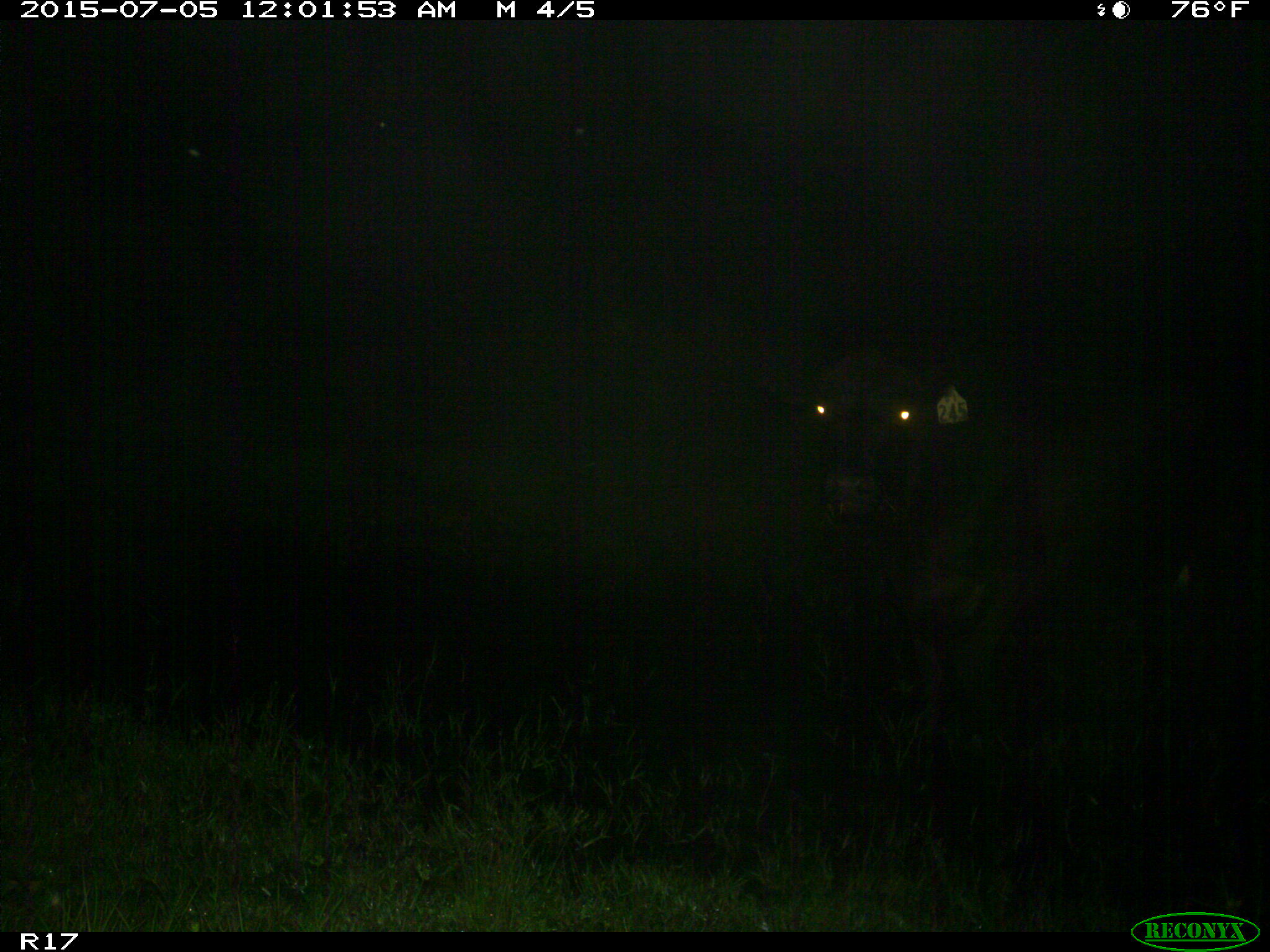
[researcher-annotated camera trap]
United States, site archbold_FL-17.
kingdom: Animalia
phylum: Chordata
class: Mammalia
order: Artiodactyla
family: Bovidae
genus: Bos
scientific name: Bos taurus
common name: domestic cow